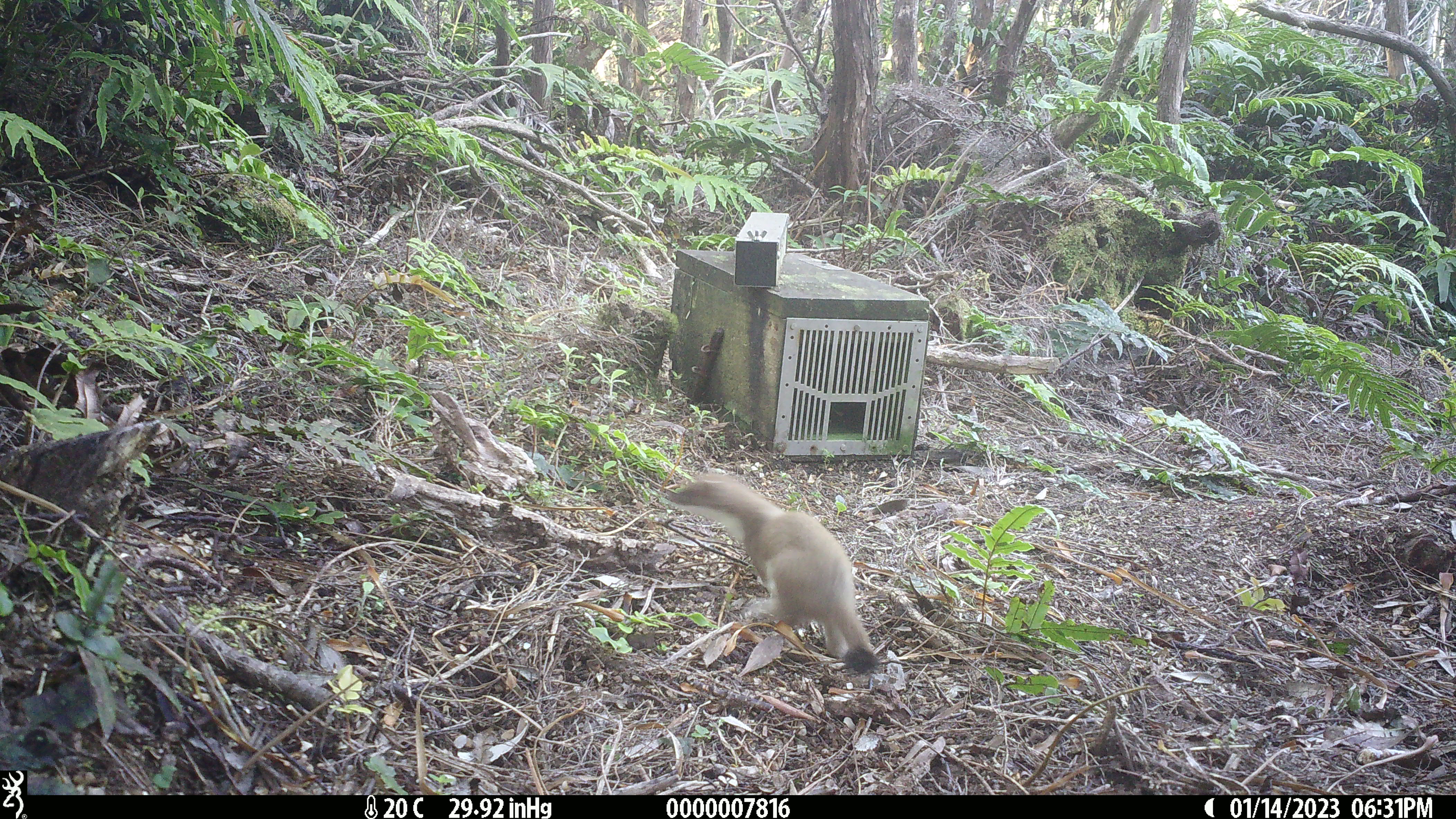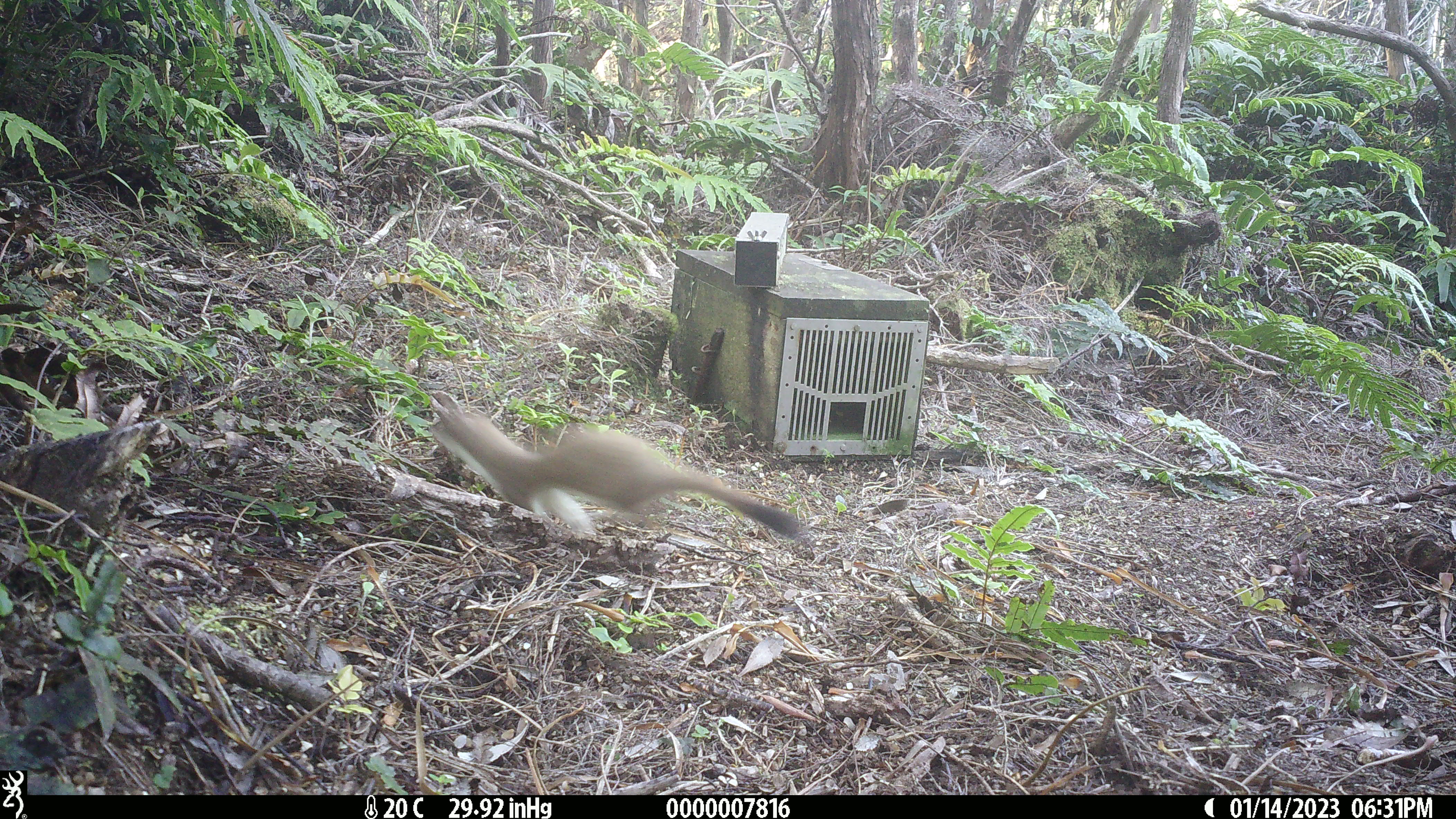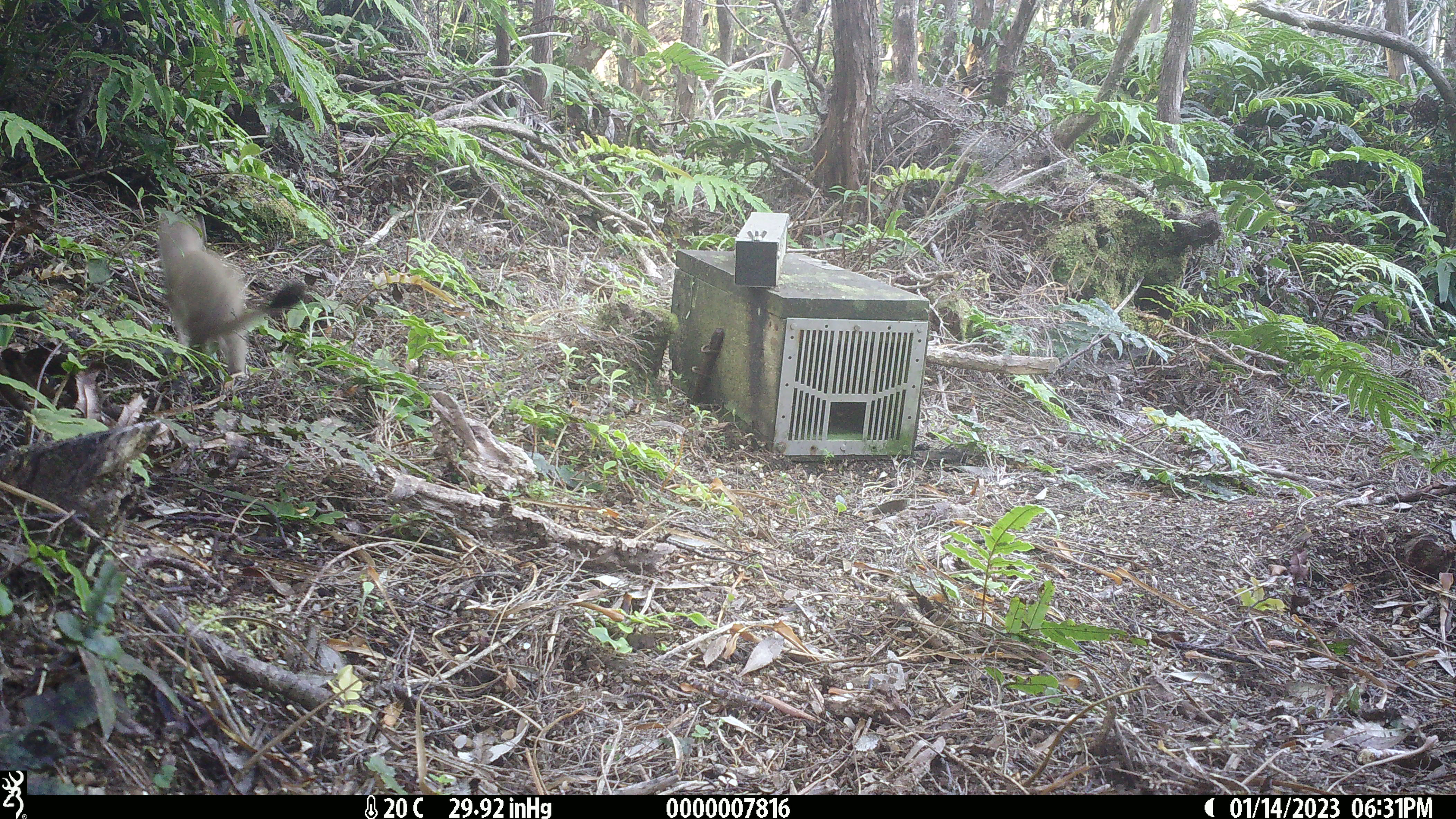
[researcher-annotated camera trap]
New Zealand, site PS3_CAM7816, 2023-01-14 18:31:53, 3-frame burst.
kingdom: Animalia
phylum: Chordata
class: Mammalia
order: Carnivora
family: Mustelidae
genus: Mustela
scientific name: Mustela erminea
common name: stoat